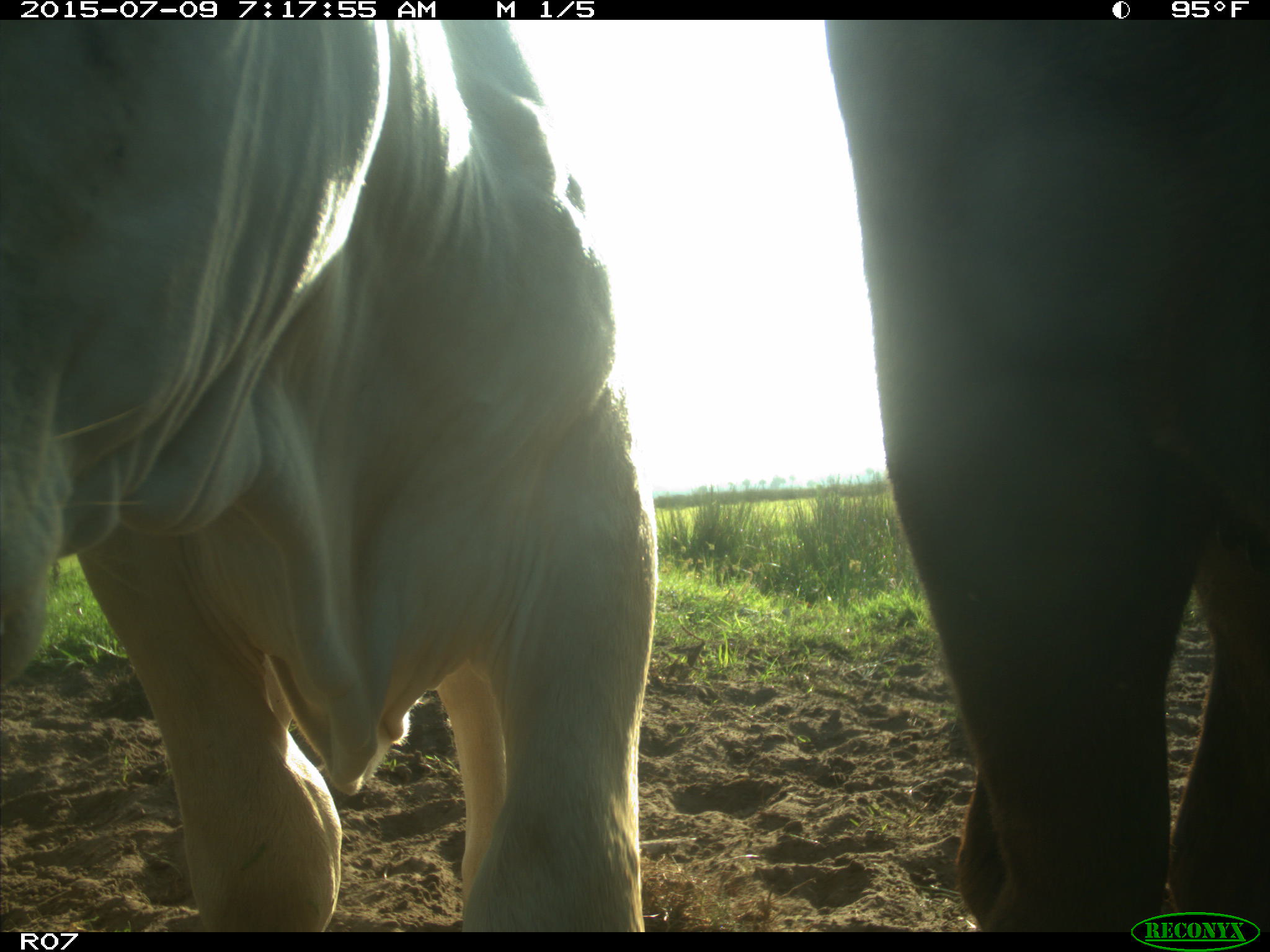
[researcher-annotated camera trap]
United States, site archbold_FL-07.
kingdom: Animalia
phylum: Chordata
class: Mammalia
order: Artiodactyla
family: Bovidae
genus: Bos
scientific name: Bos taurus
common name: domestic cow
Bos taurus (domestic cow).